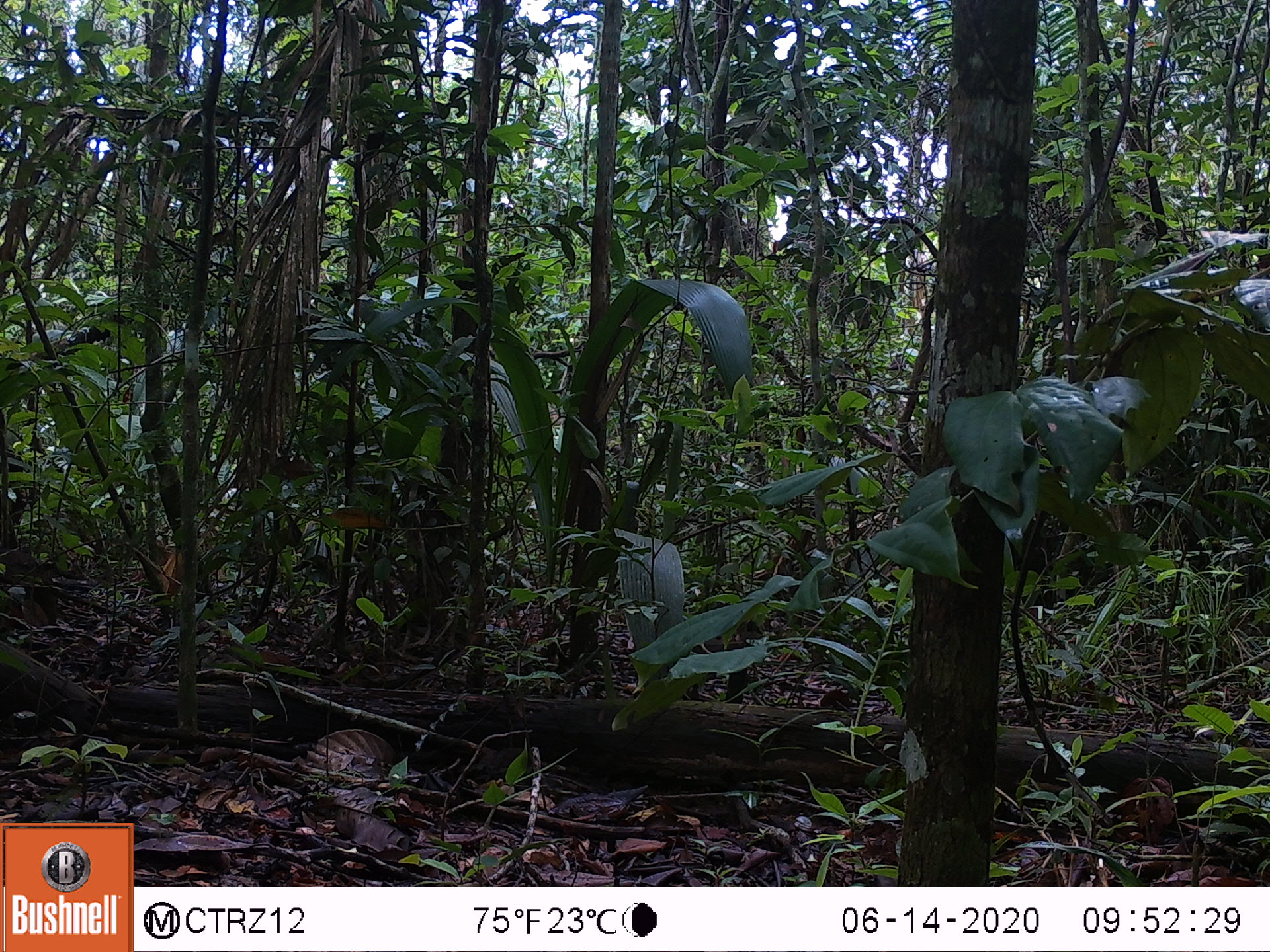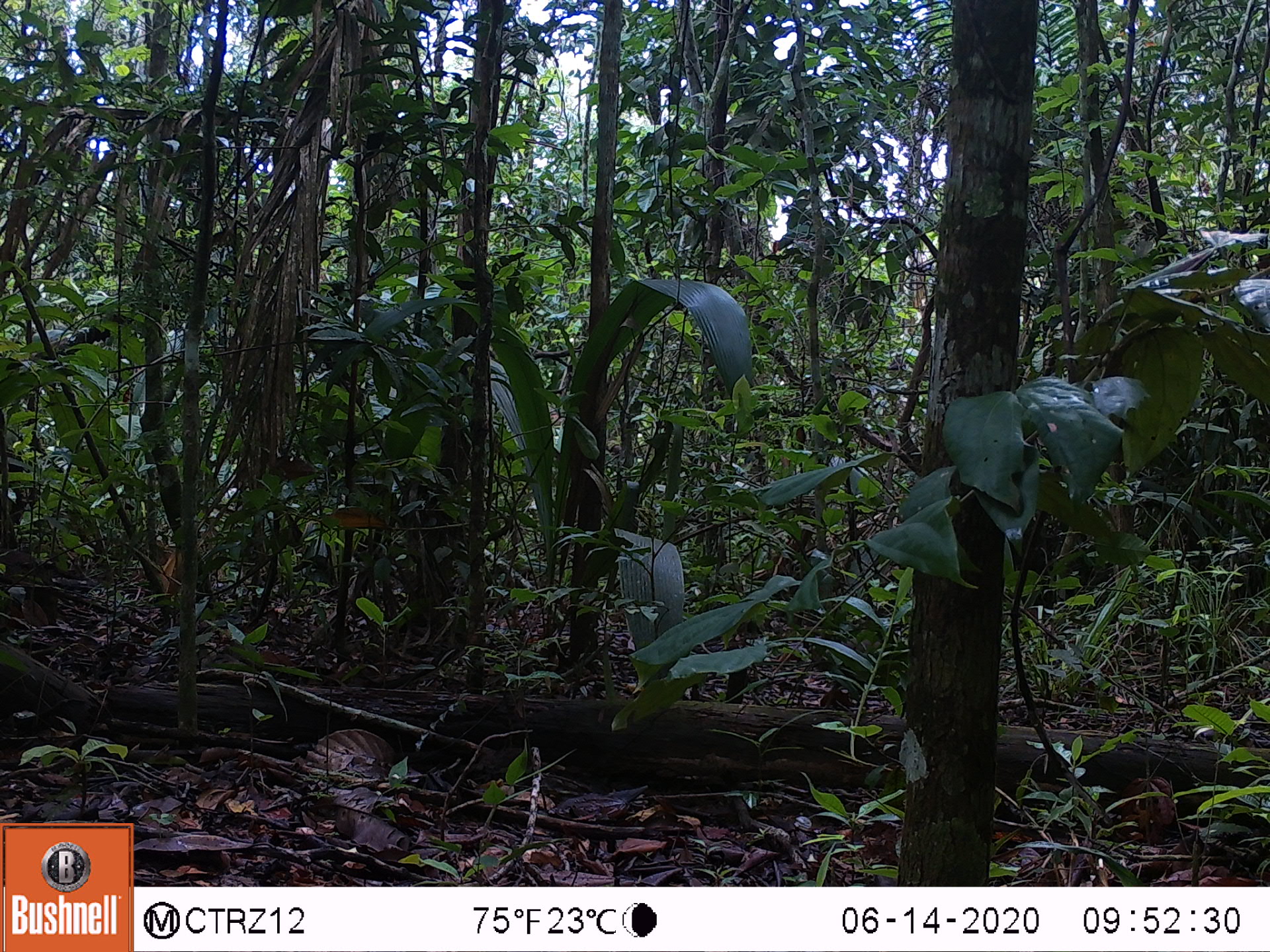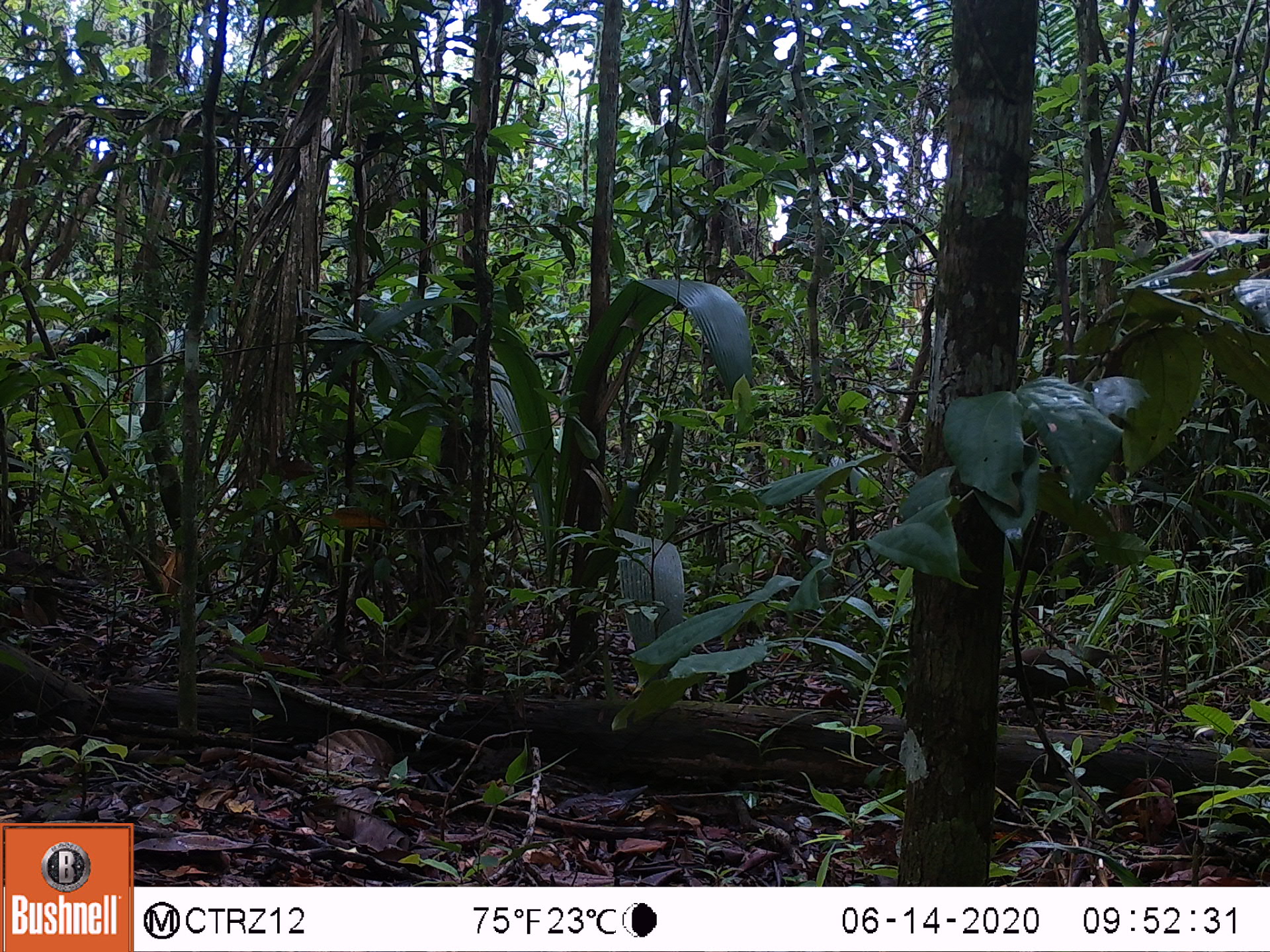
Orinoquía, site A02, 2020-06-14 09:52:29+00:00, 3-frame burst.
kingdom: Animalia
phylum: Chordata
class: Aves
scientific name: Aves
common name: bird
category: unknown bird